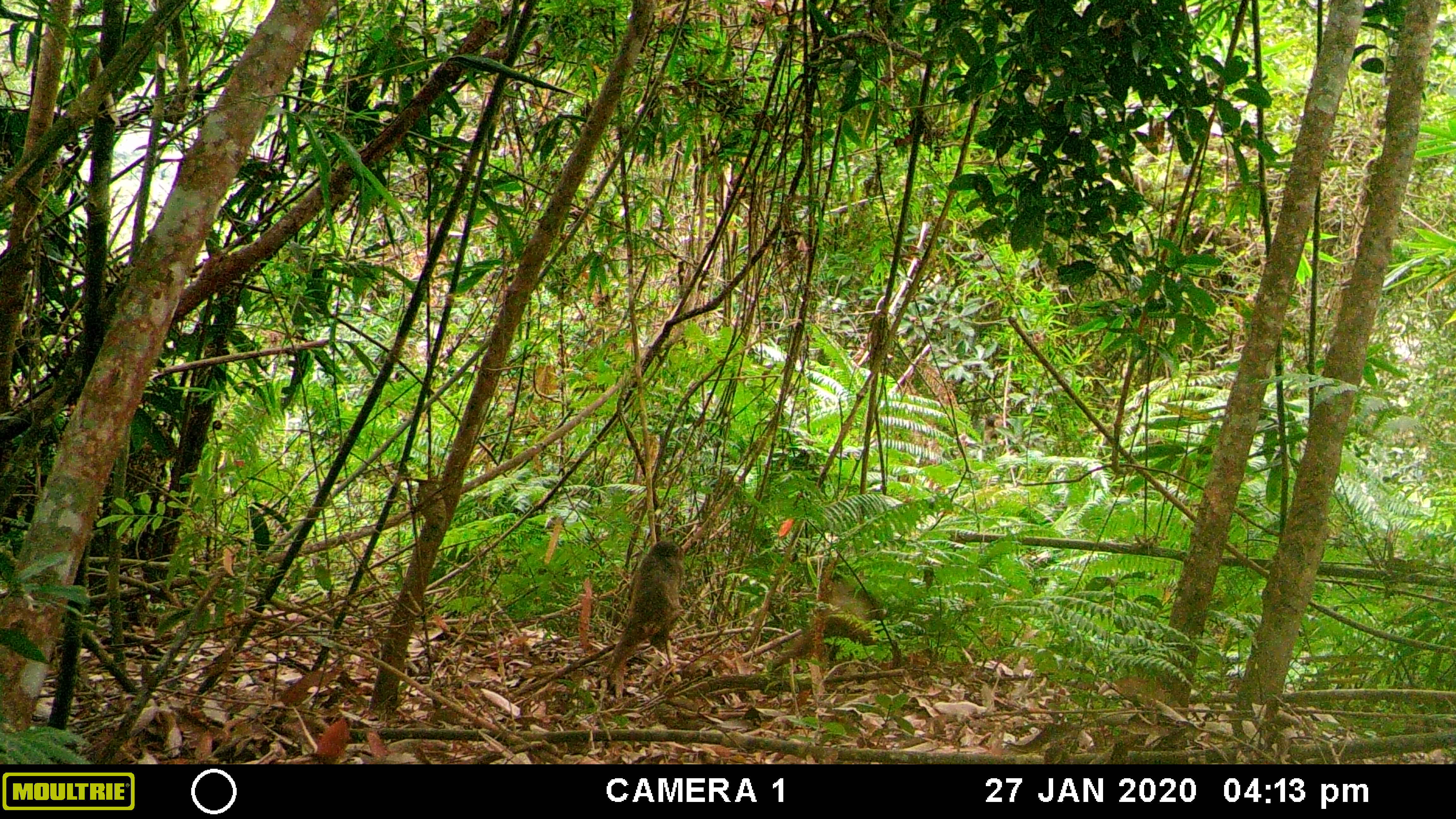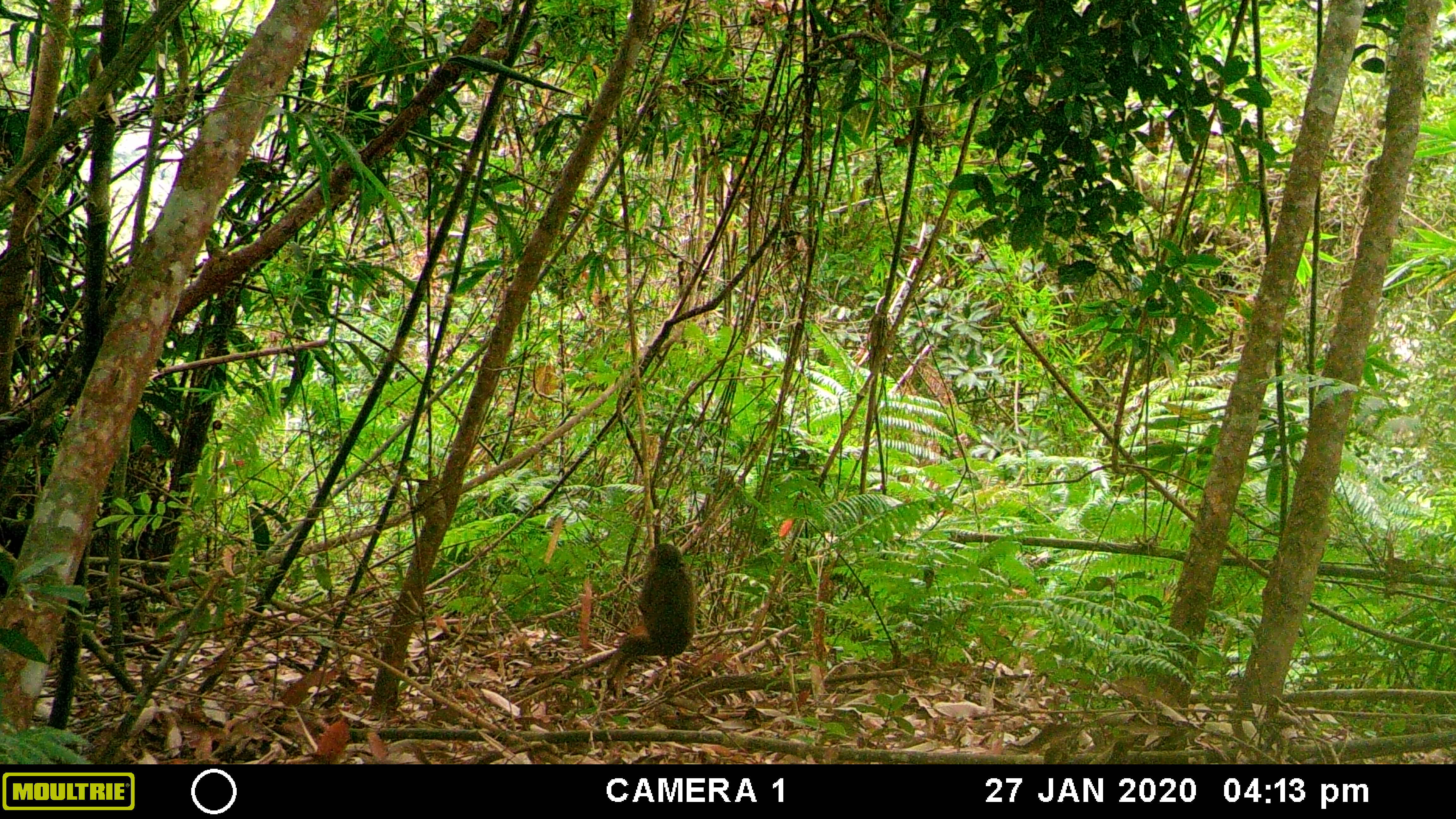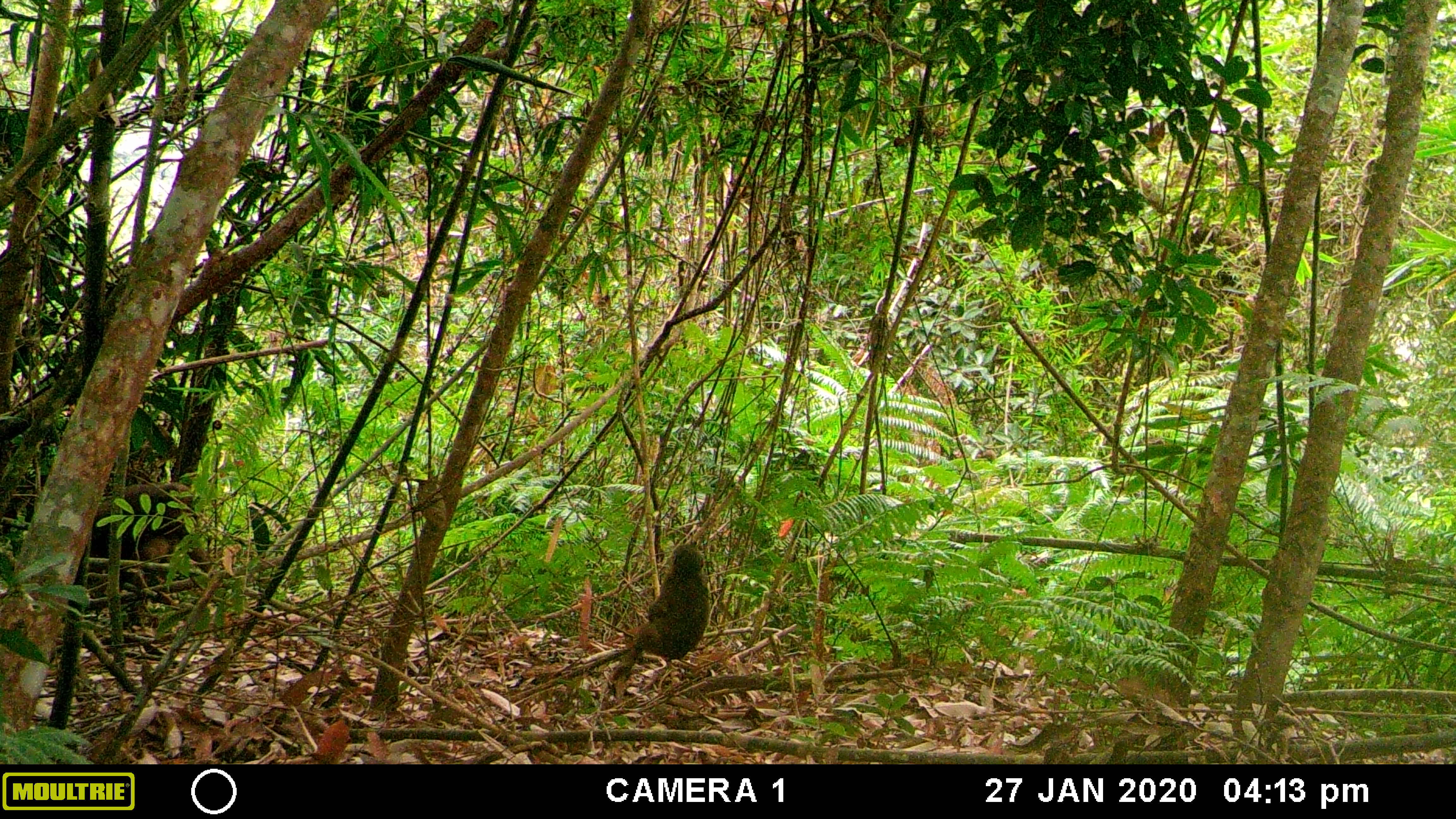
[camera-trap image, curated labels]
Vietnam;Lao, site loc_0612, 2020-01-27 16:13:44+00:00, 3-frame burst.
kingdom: Animalia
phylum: Chordata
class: Mammalia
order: Primates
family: Cercopithecidae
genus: Macaca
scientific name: Macaca arctoides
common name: stump-tailed macaque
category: stump tailed macaque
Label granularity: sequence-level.